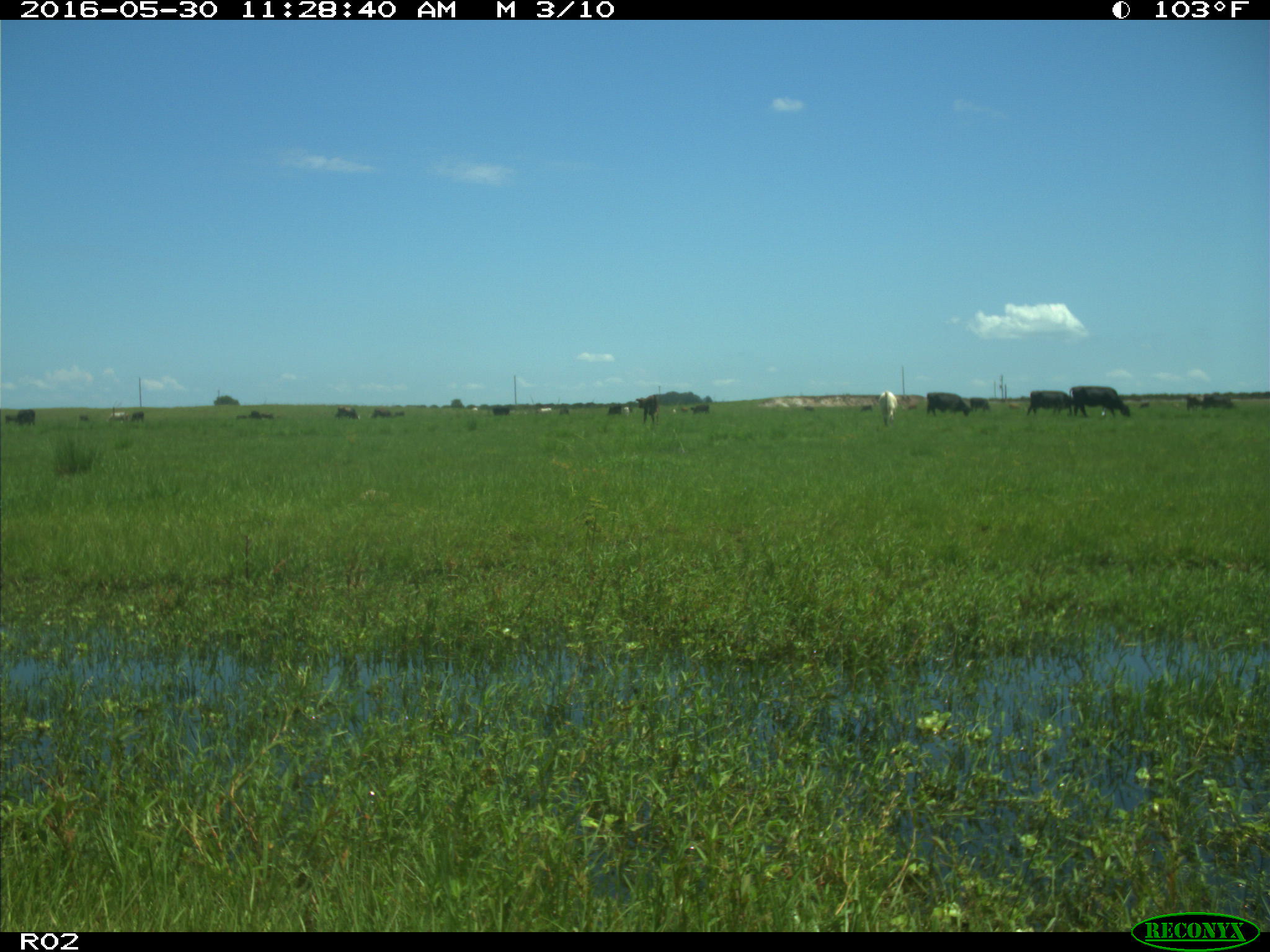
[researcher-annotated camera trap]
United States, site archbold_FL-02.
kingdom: Animalia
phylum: Chordata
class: Mammalia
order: Artiodactyla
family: Bovidae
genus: Bos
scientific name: Bos taurus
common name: domestic cow